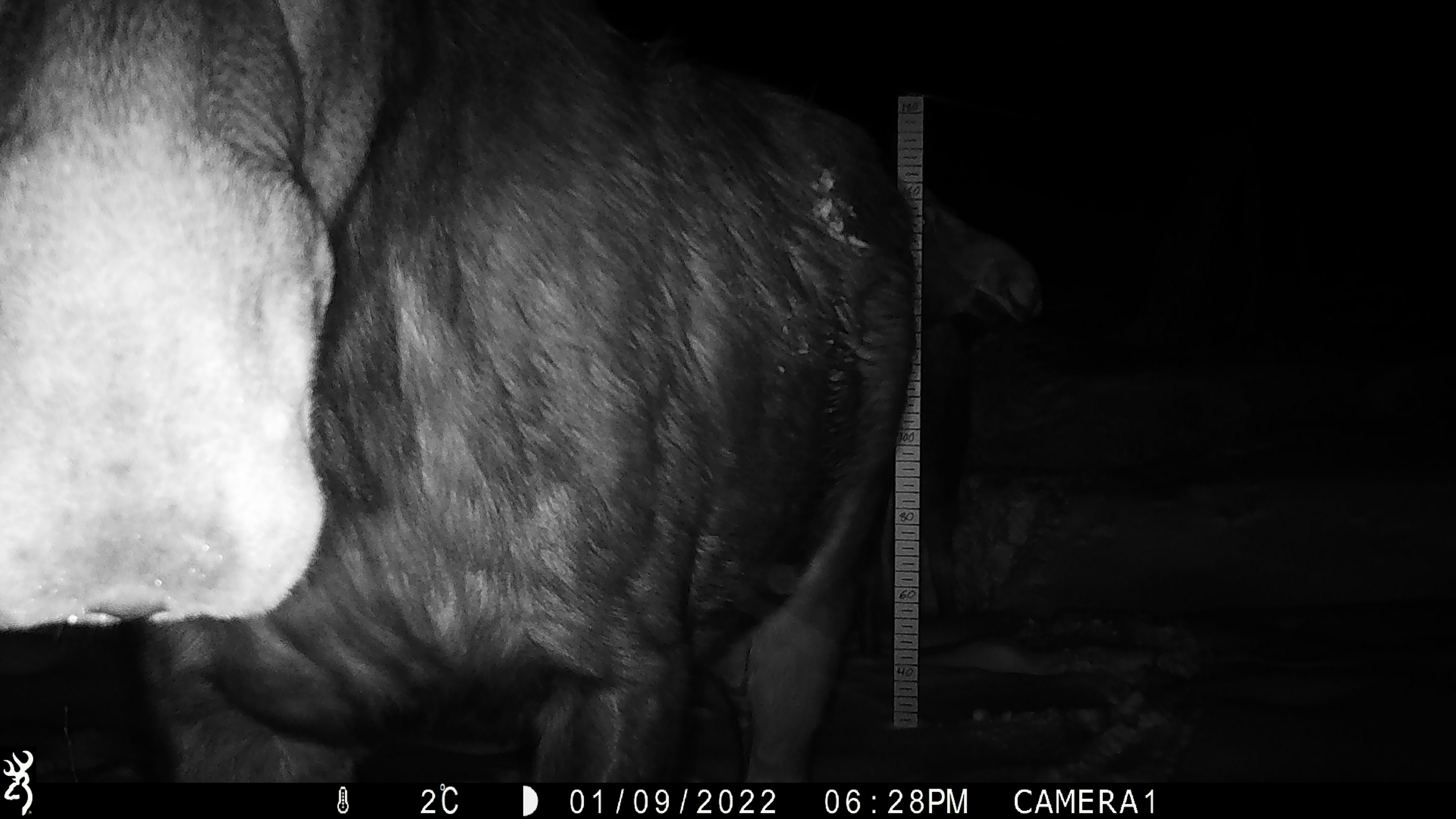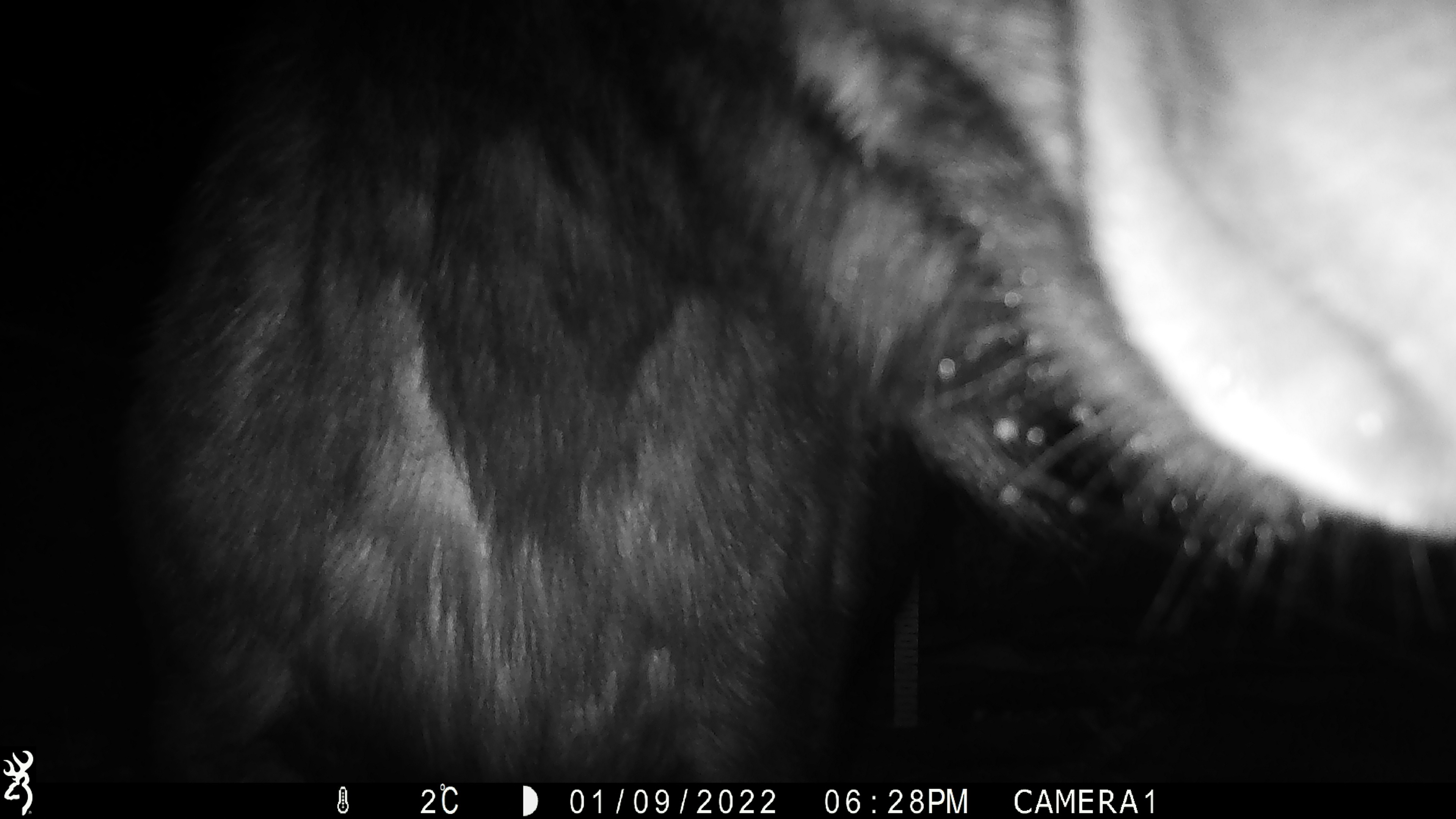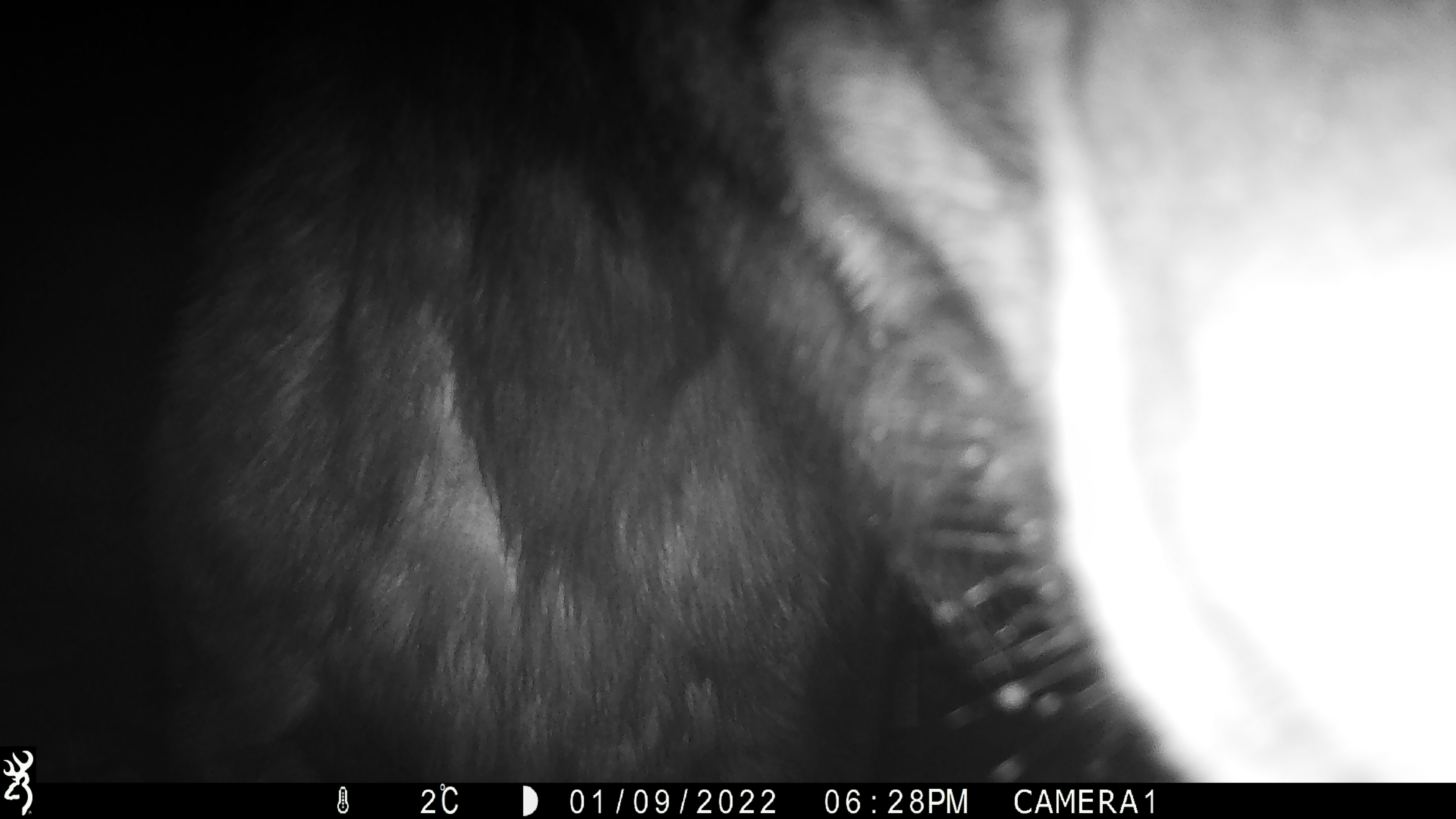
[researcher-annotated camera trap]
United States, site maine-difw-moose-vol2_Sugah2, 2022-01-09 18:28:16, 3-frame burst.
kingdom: Animalia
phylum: Chordata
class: Mammalia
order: Artiodactyla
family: Cervidae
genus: Alces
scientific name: Alces alces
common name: moose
Moose (Alces alces).